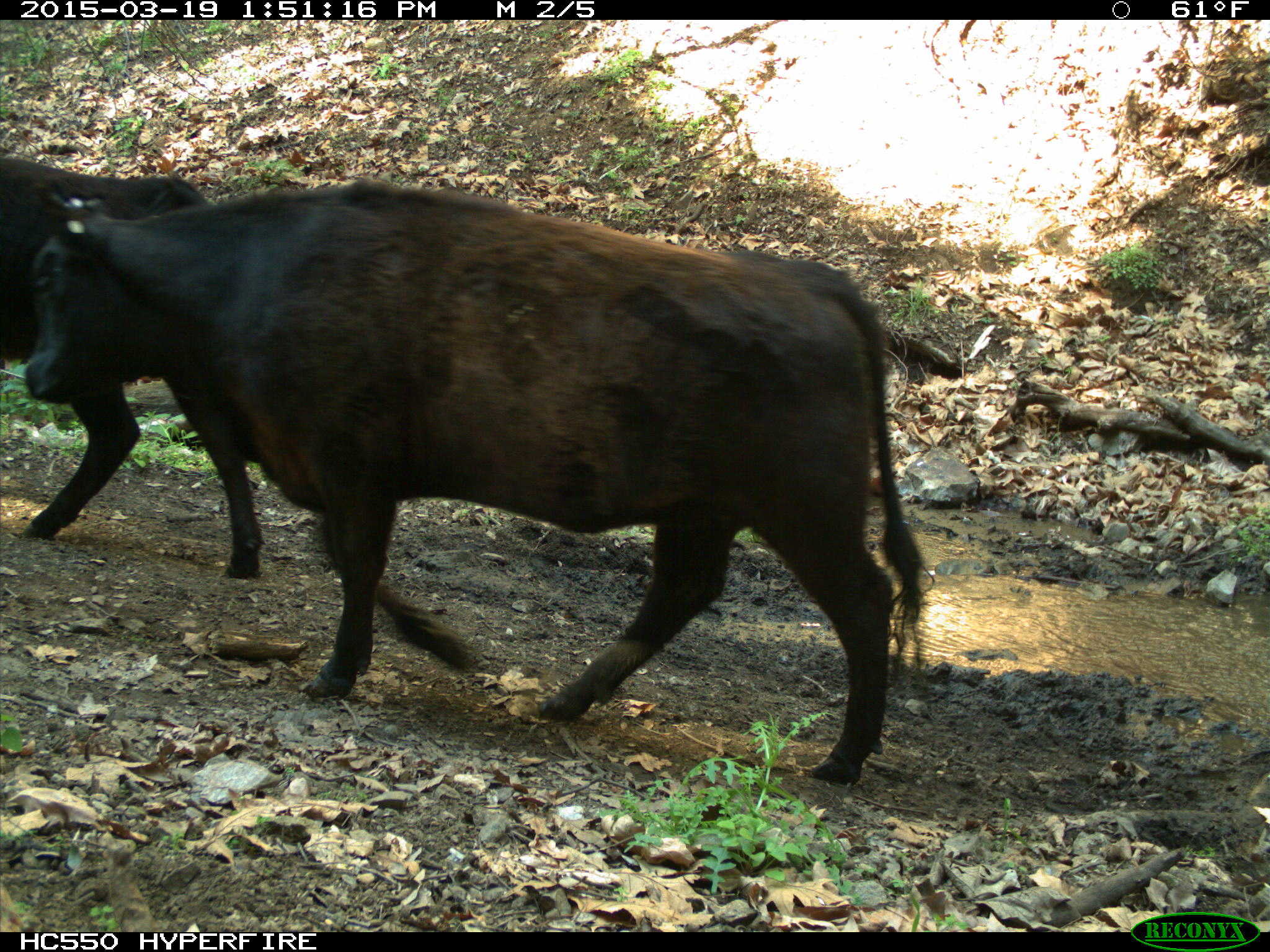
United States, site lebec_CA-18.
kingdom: Animalia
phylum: Chordata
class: Mammalia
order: Artiodactyla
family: Bovidae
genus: Bos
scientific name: Bos taurus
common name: domestic cow